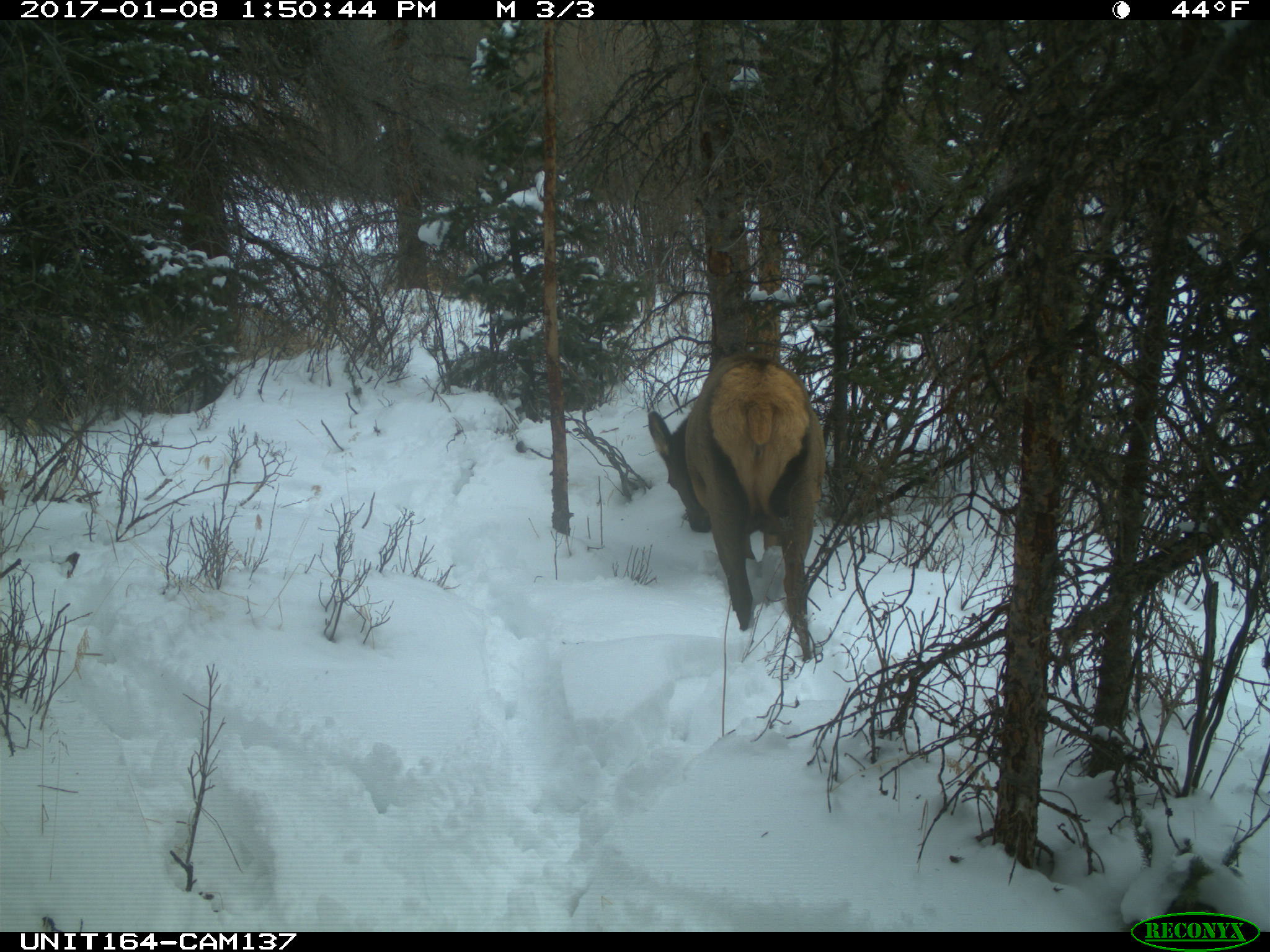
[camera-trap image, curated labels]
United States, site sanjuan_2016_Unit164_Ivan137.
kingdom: Animalia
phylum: Chordata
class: Mammalia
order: Artiodactyla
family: Cervidae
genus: Cervus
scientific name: Cervus elaphus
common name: red deer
Cervus elaphus (red deer).